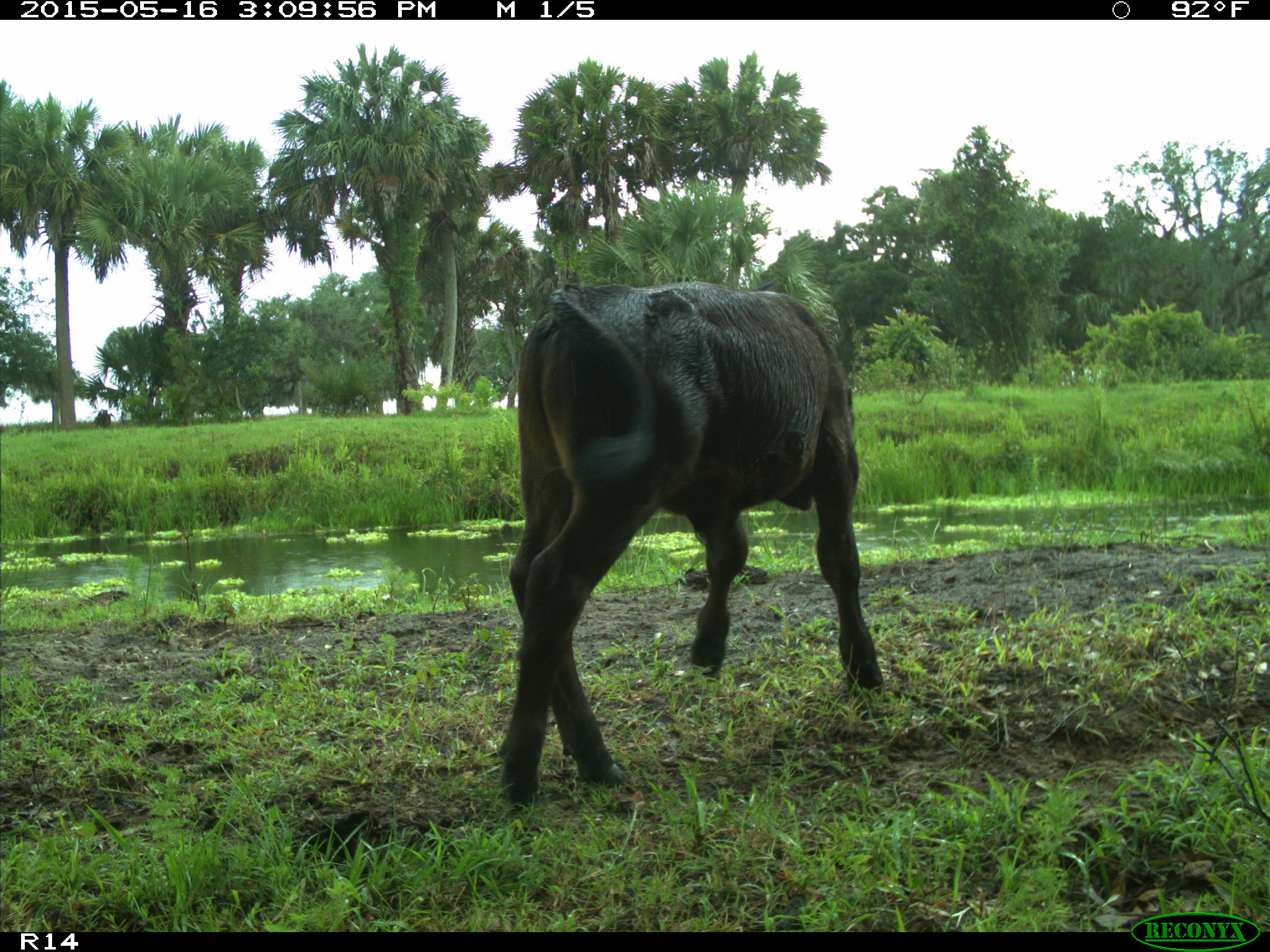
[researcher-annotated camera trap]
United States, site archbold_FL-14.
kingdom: Animalia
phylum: Chordata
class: Mammalia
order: Artiodactyla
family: Bovidae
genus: Bos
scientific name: Bos taurus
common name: domestic cow